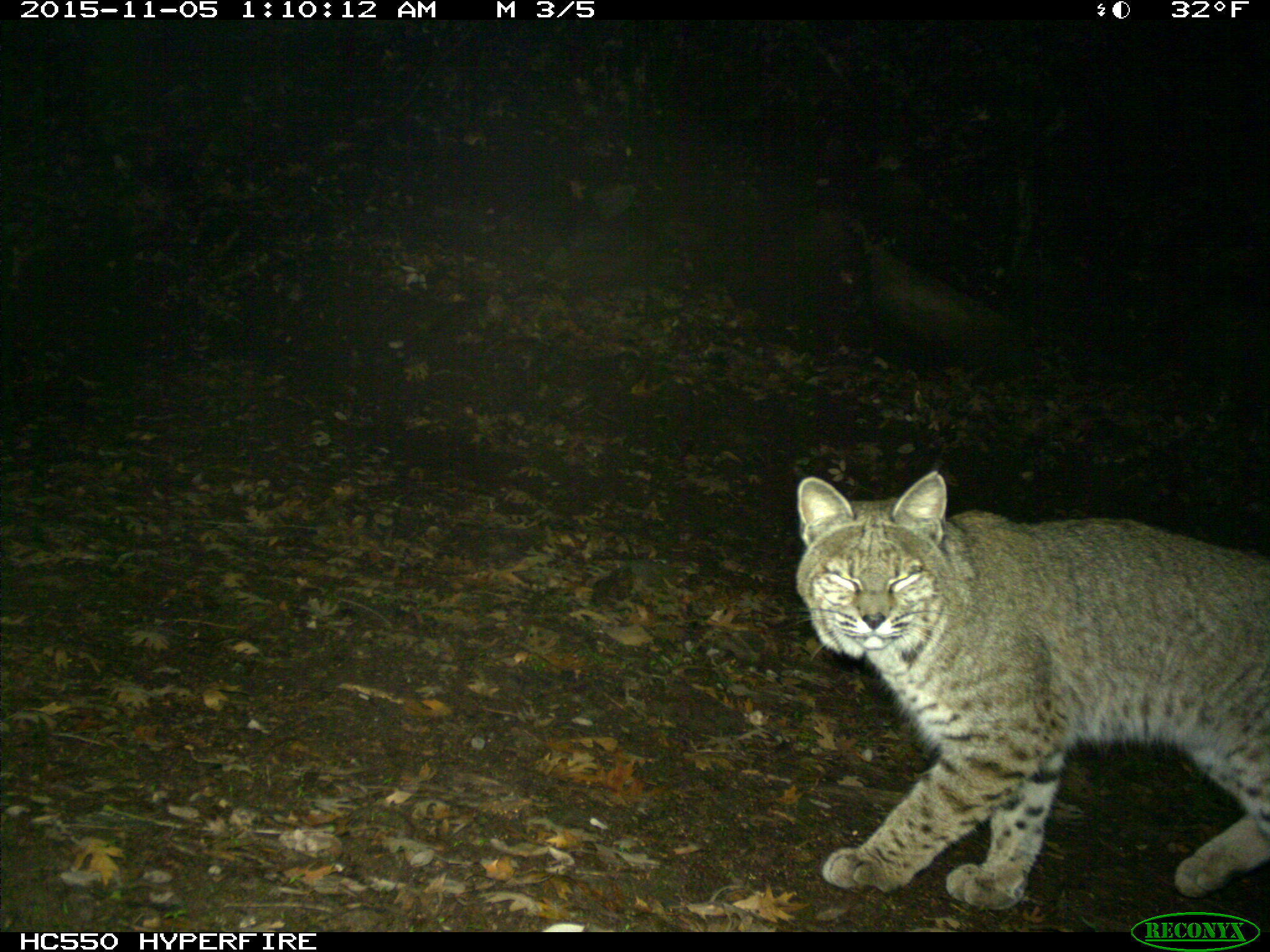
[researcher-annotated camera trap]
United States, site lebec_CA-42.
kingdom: Animalia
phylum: Chordata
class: Mammalia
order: Carnivora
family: Felidae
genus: Lynx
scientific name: Lynx rufus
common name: bobcat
Lynx rufus (bobcat).